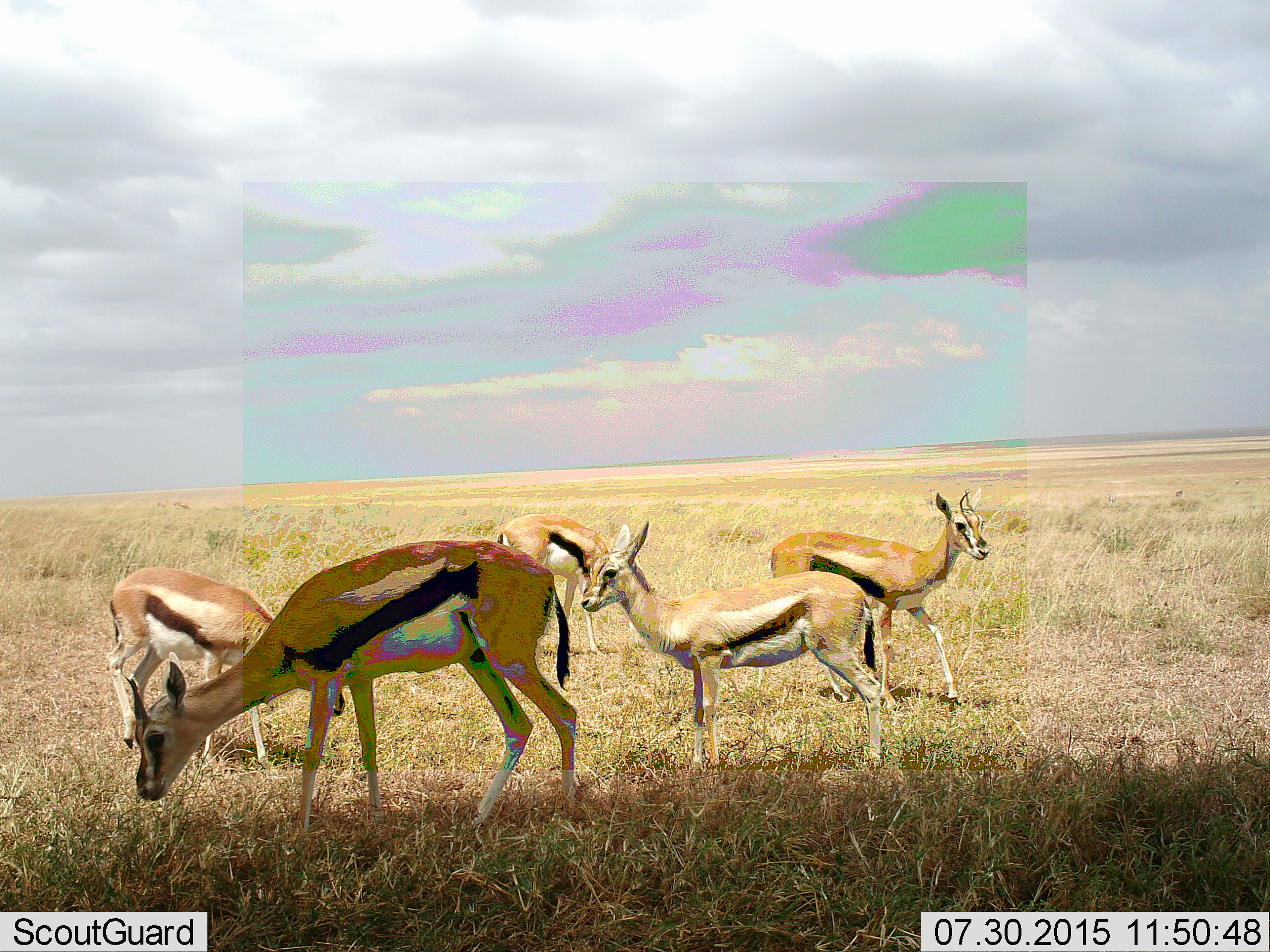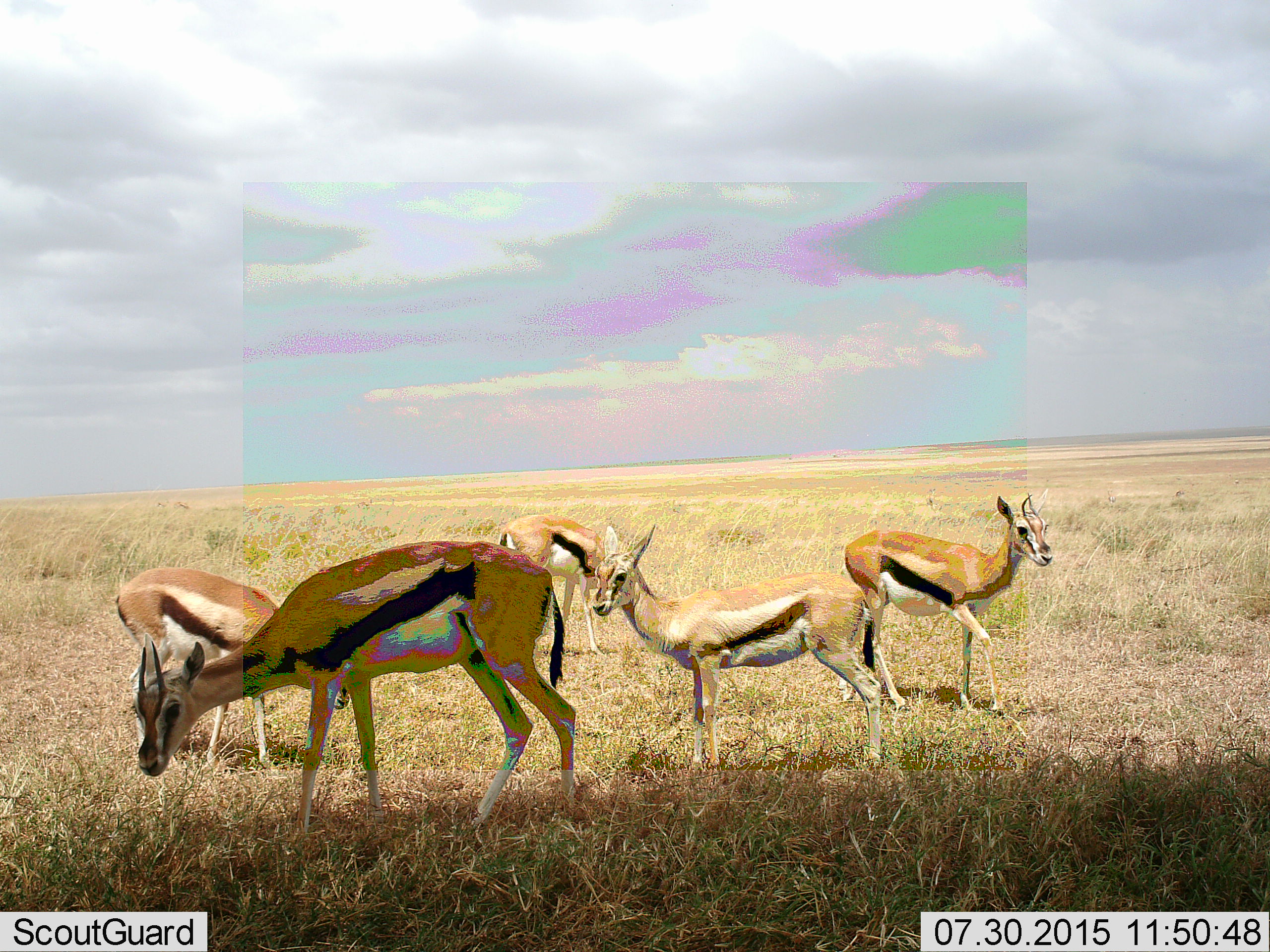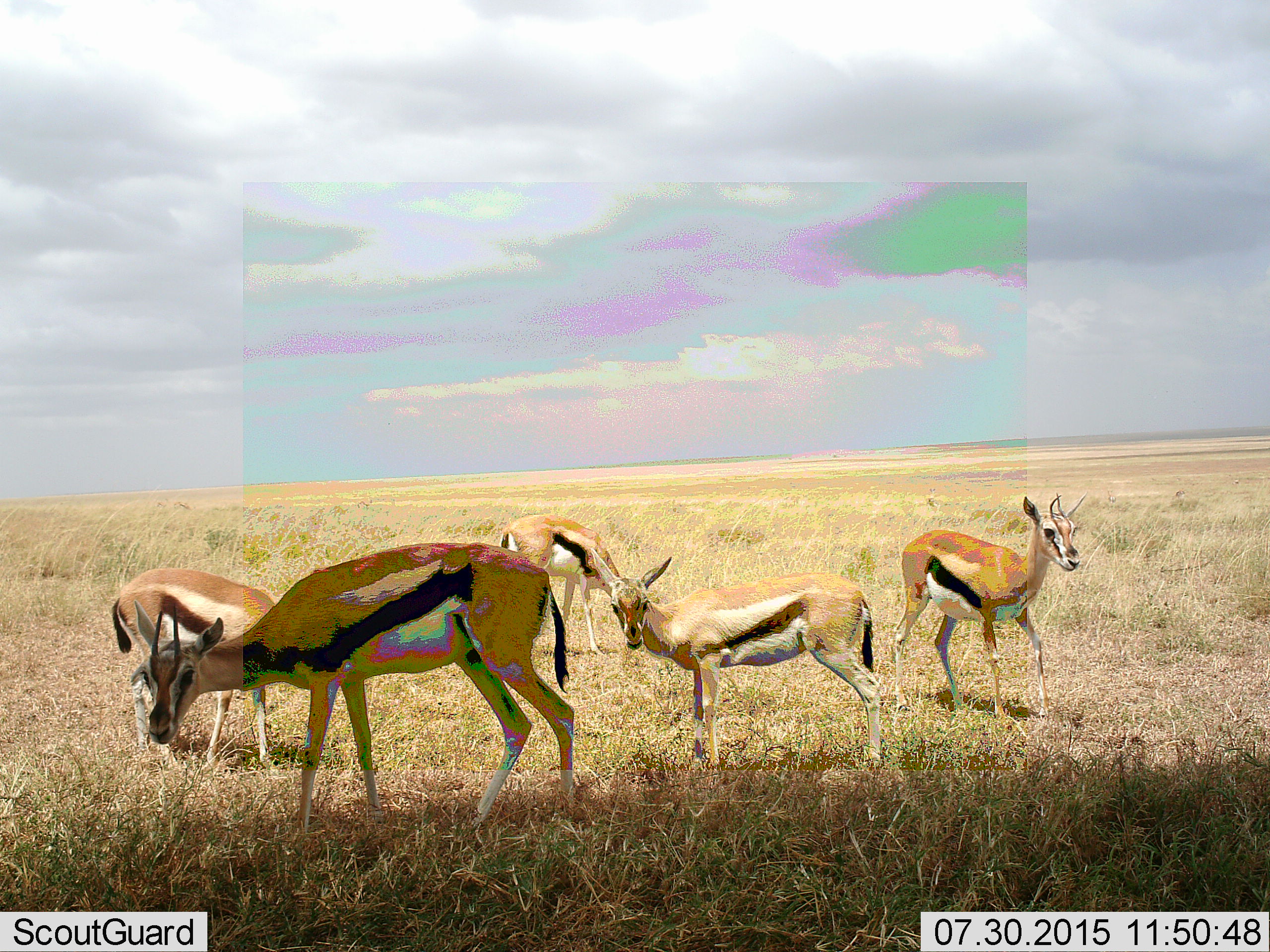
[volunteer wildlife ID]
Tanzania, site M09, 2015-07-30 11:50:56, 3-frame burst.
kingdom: Animalia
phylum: Chordata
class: Mammalia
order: Artiodactyla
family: Bovidae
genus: Eudorcas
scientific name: Eudorcas thomsonii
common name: thomson's gazelle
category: gazellethomsons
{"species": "gazellethomsons (thomson's gazelle) (Eudorcas thomsonii)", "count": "5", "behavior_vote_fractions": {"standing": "70%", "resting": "0%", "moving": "50%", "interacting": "10%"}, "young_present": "30%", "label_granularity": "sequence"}